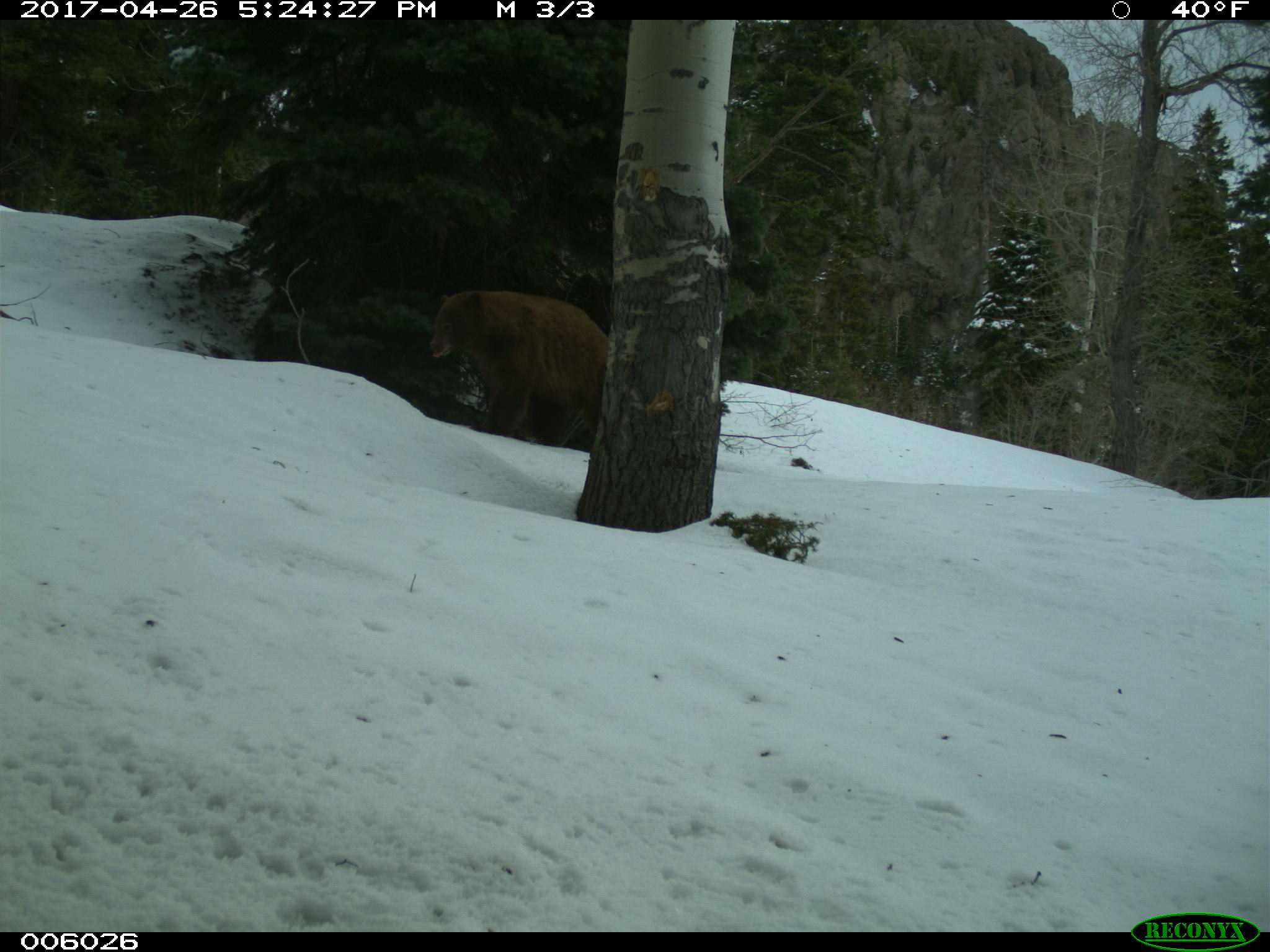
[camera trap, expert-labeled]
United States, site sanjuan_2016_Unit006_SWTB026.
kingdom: Animalia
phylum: Chordata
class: Mammalia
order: Carnivora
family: Ursidae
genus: Ursus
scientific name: Ursus americanus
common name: american black bear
Ursus americanus (american black bear).